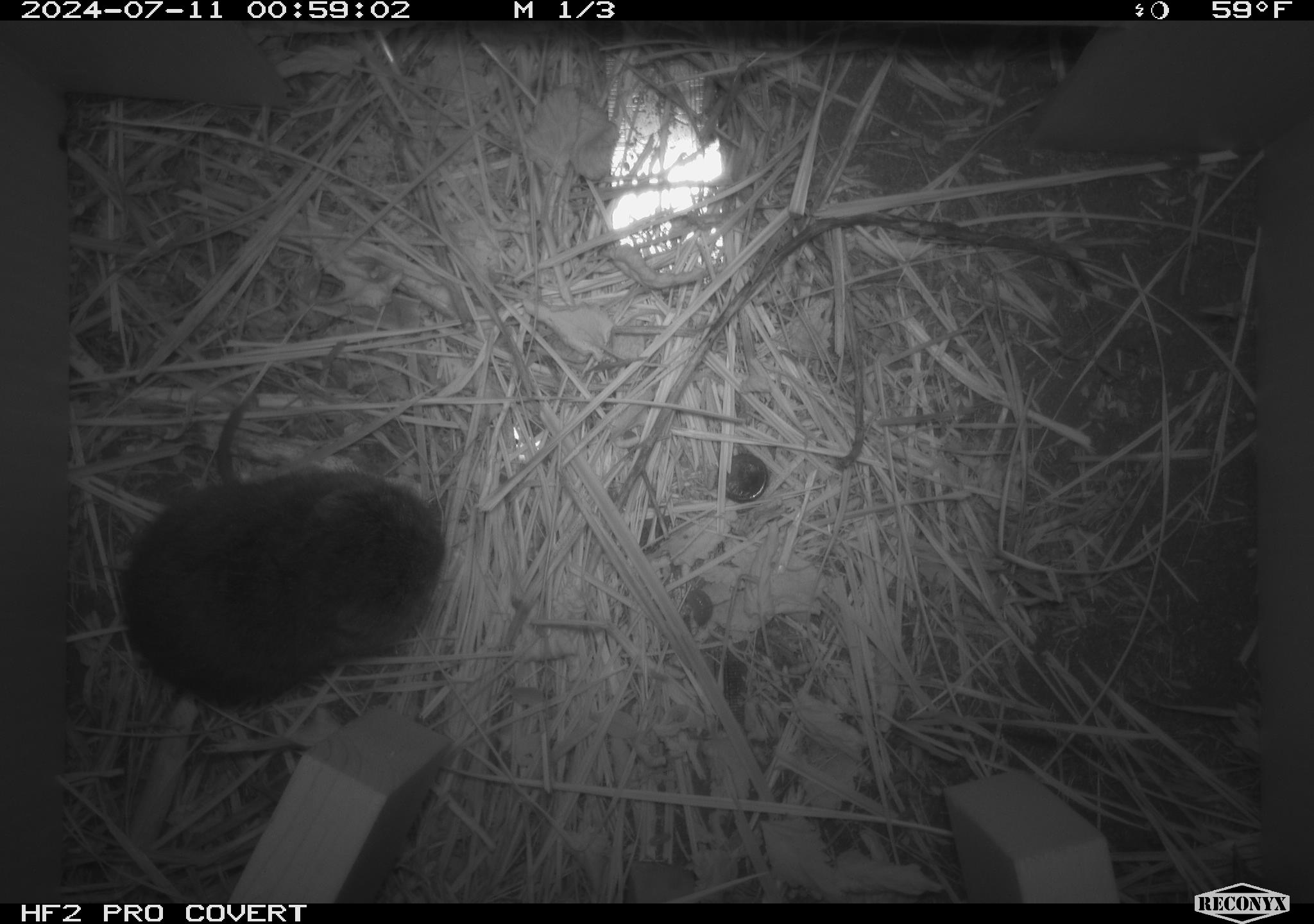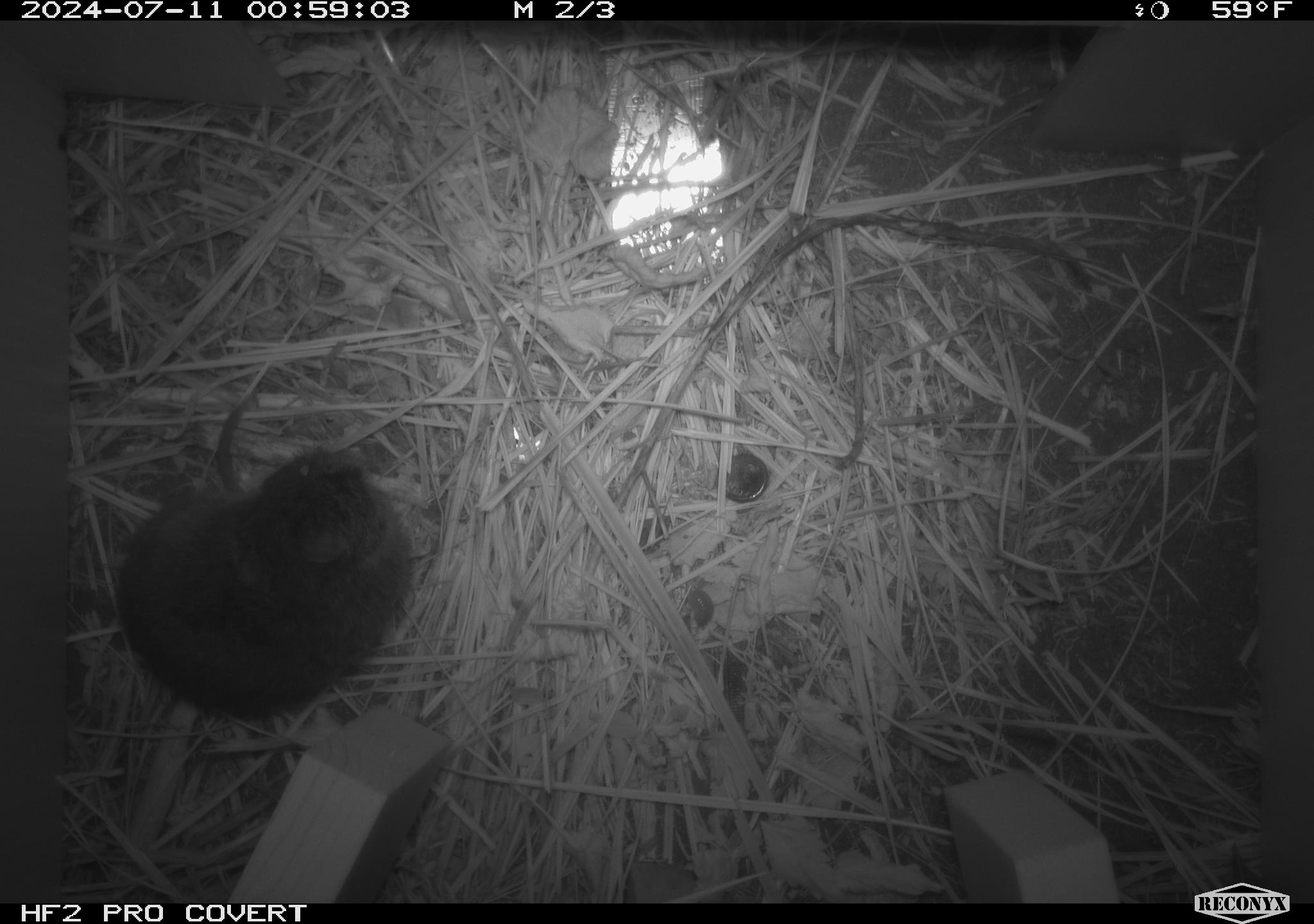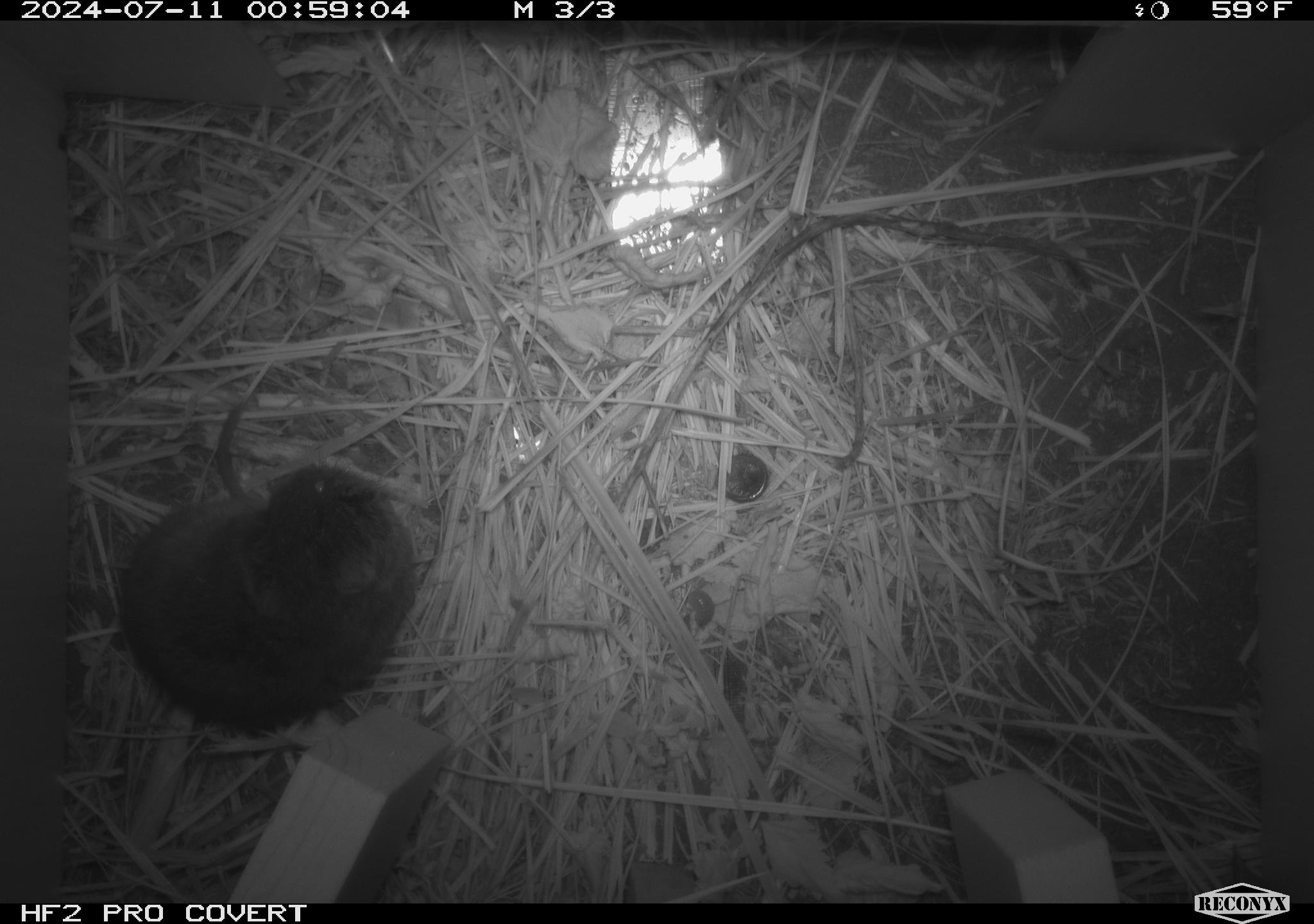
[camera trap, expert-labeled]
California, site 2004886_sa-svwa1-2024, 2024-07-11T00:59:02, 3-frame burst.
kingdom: Animalia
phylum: Chordata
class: Mammalia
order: Rodentia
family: Cricetidae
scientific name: Arvicolinae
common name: voles, lemmings, and muskrats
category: arvicolinae subfamily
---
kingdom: Animalia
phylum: Arthropoda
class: Malacostraca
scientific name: Malacostraca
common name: amphipods, crabs, isopods, krill, lobsters and shrimps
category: malacostracan